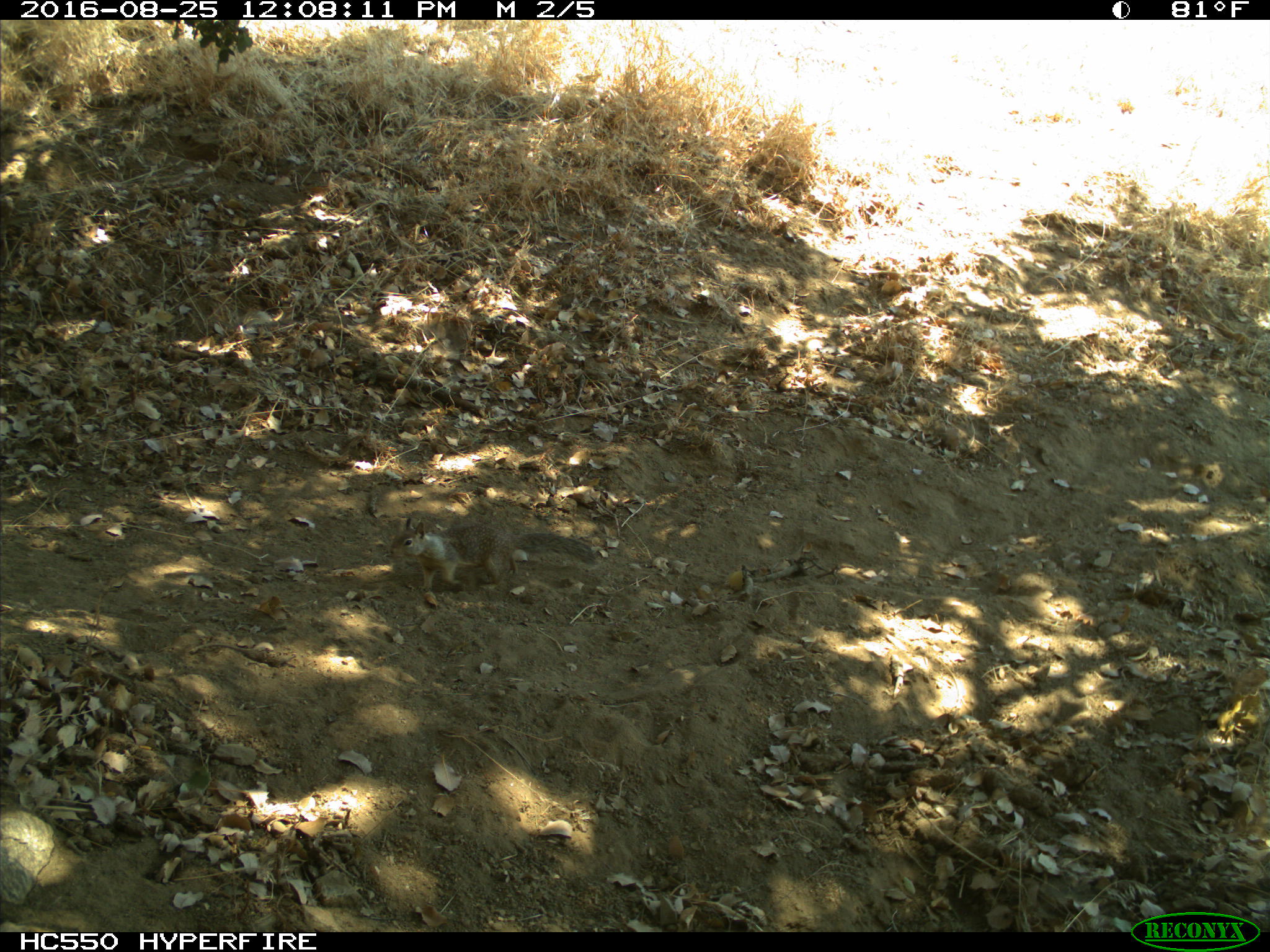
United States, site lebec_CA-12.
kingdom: Animalia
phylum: Chordata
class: Mammalia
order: Rodentia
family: Sciuridae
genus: Otospermophilus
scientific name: Otospermophilus beecheyi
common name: california ground squirrel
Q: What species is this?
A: Otospermophilus beecheyi (california ground squirrel).